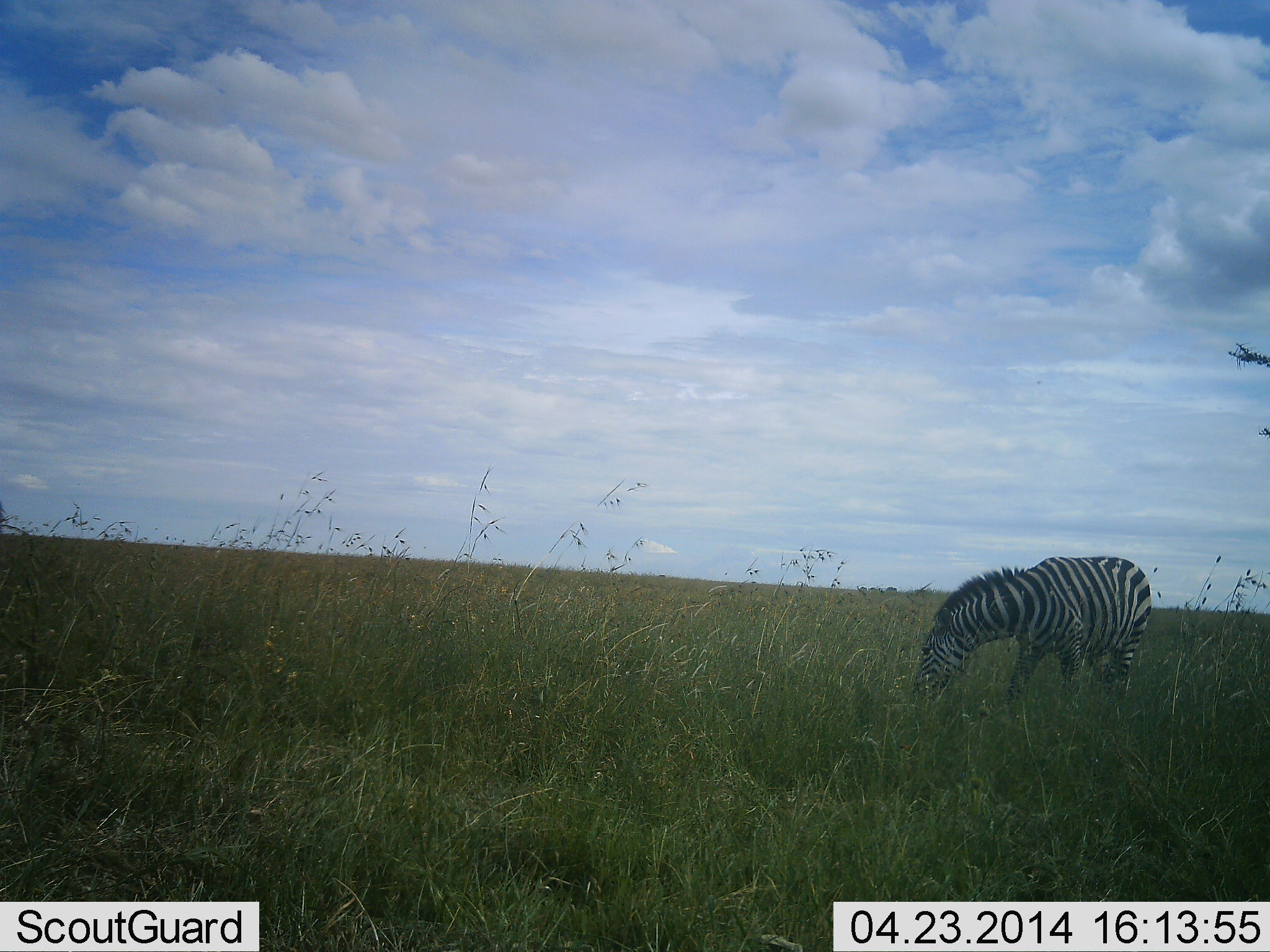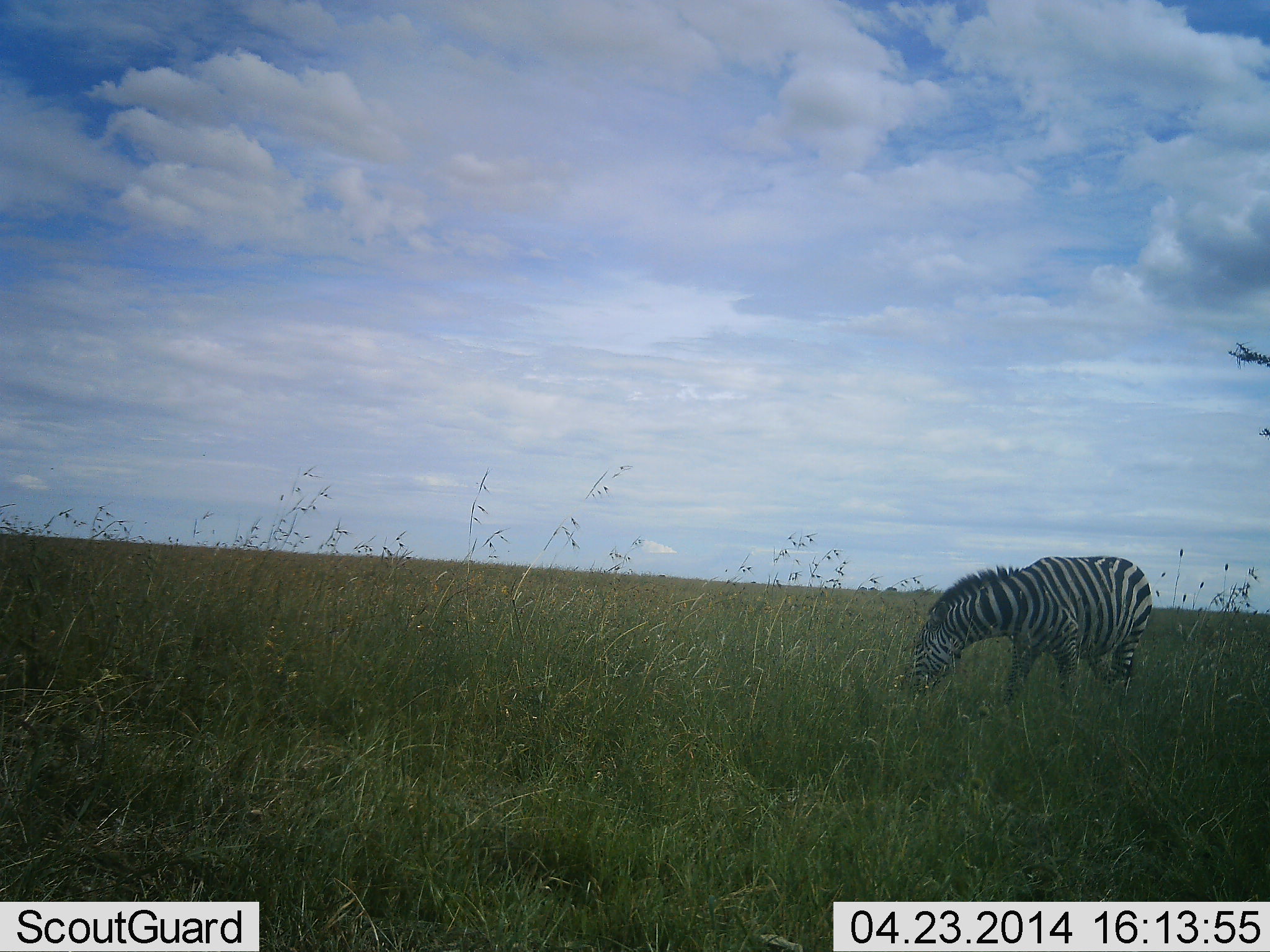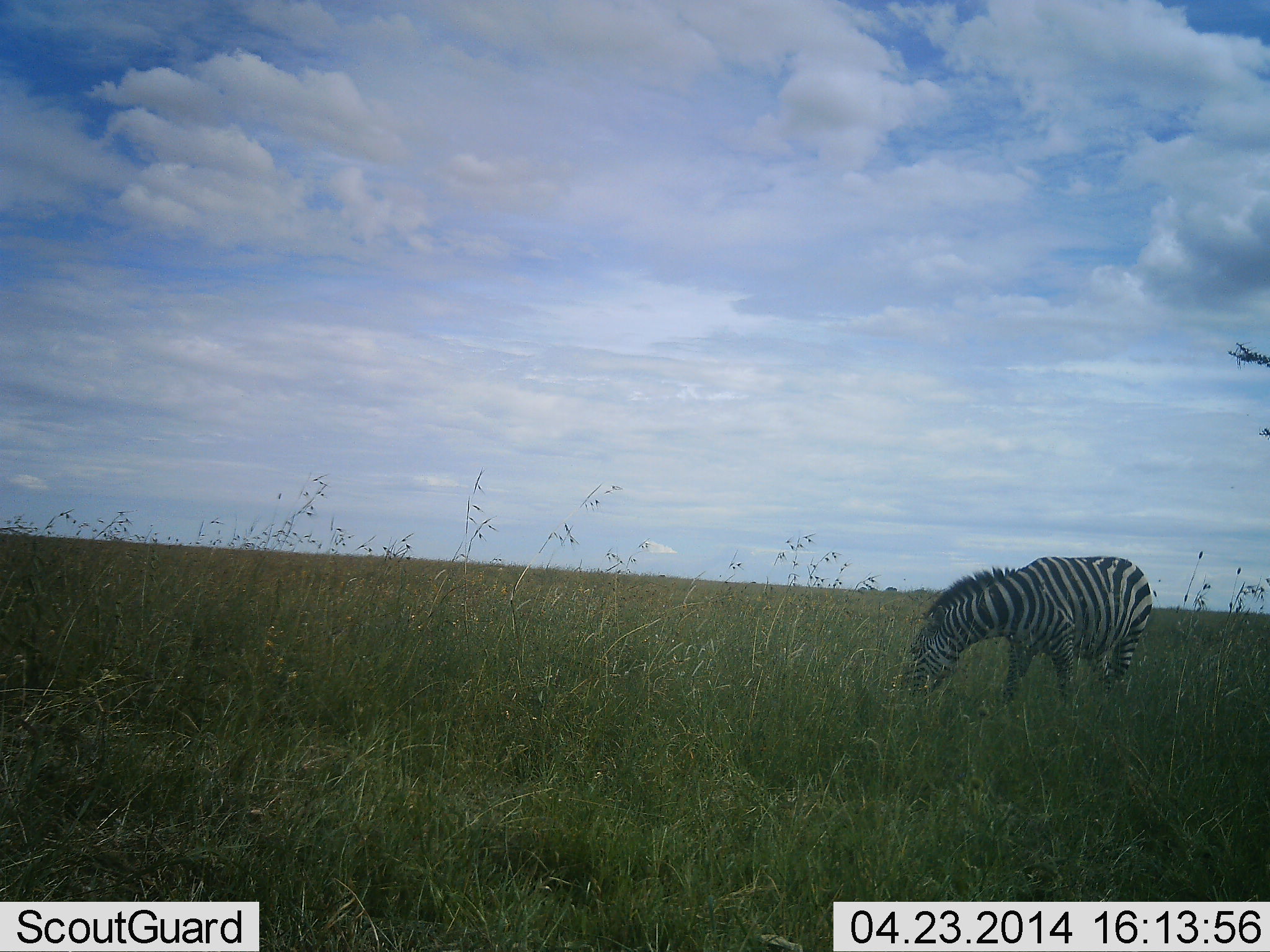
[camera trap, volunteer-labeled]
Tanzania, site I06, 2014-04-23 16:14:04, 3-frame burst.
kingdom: Animalia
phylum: Chordata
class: Mammalia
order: Perissodactyla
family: Equidae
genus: Equus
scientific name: Equus quagga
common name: plains zebra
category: zebra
Zebra (plains zebra) (Equus quagga), count 1. Behavior (volunteer vote fractions): standing 30%, resting 0%, moving 0%, interacting 0%. Young present (vote fraction): 0%. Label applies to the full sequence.